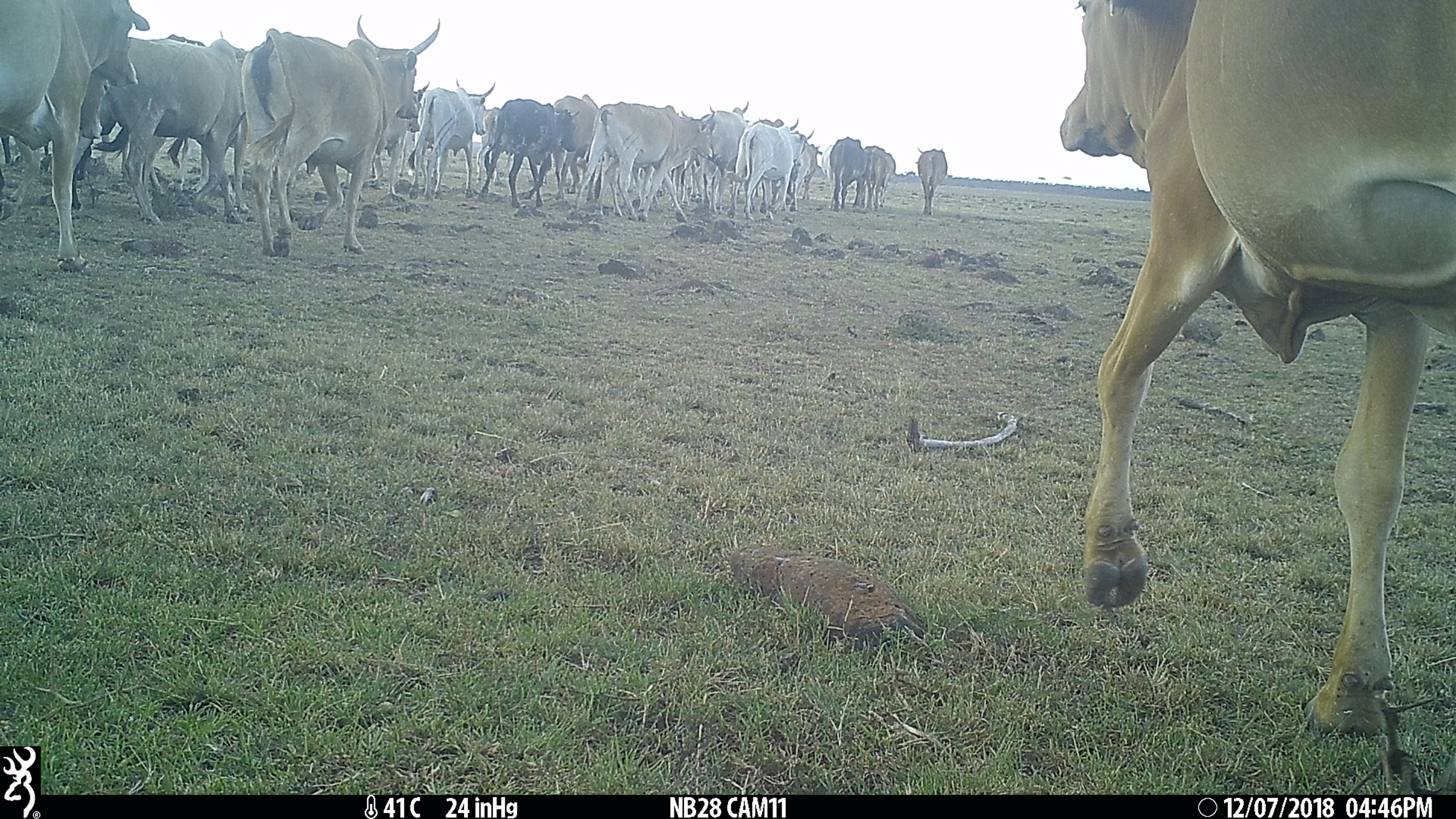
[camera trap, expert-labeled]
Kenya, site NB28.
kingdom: Animalia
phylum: Chordata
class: Mammalia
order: Artiodactyla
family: Bovidae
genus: Bos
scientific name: Bos taurus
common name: cattle